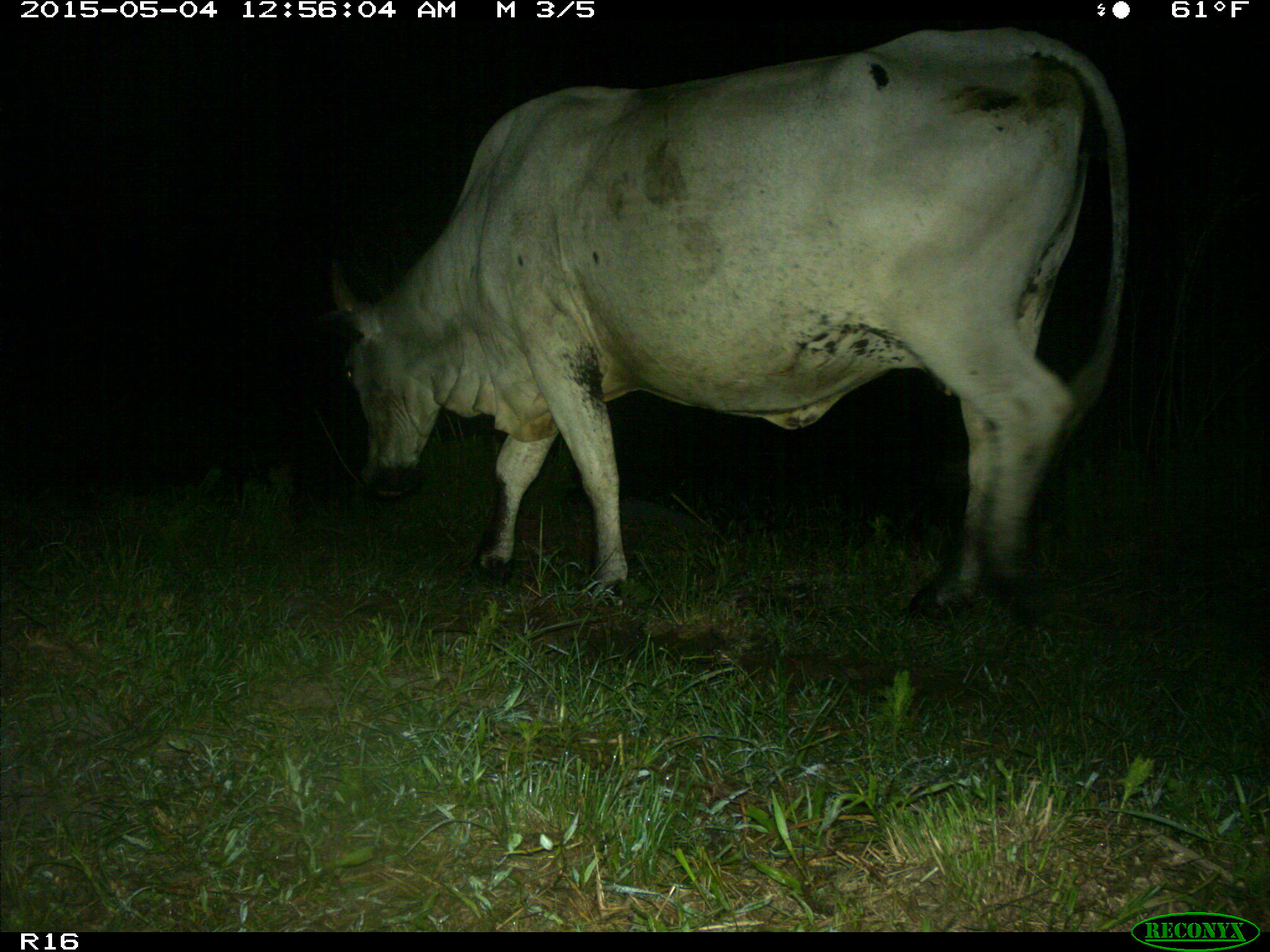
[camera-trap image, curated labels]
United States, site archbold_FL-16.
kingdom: Animalia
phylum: Chordata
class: Mammalia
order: Artiodactyla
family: Bovidae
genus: Bos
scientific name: Bos taurus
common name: domestic cow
Bos taurus (domestic cow).